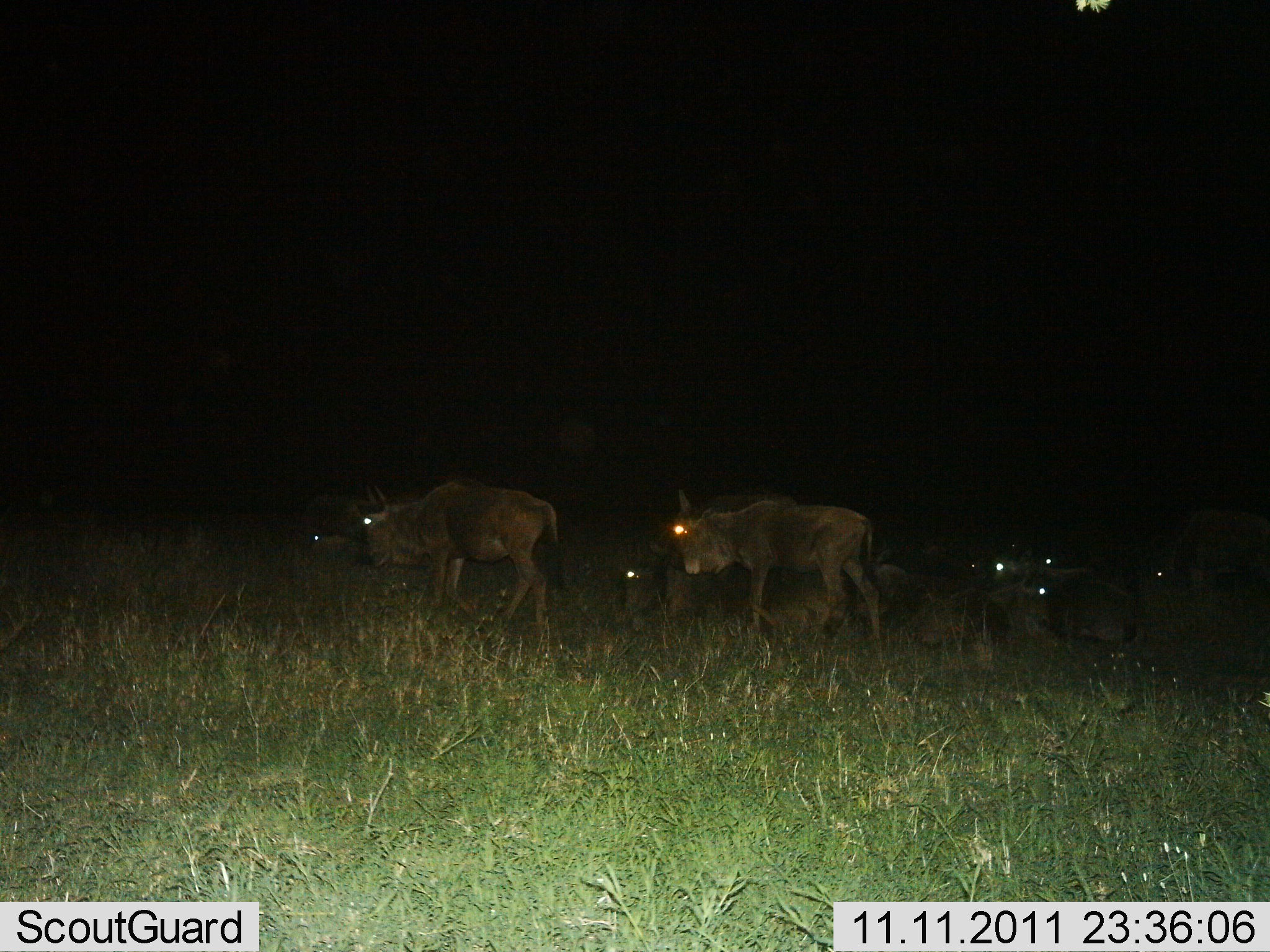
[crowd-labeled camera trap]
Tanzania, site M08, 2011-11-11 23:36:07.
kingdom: Animalia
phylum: Chordata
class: Mammalia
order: Artiodactyla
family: Bovidae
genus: Connochaetes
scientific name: Connochaetes taurinus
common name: blue wildebeest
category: wildebeest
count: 9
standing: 57%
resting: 71%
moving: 43%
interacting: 0%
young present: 0%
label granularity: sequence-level